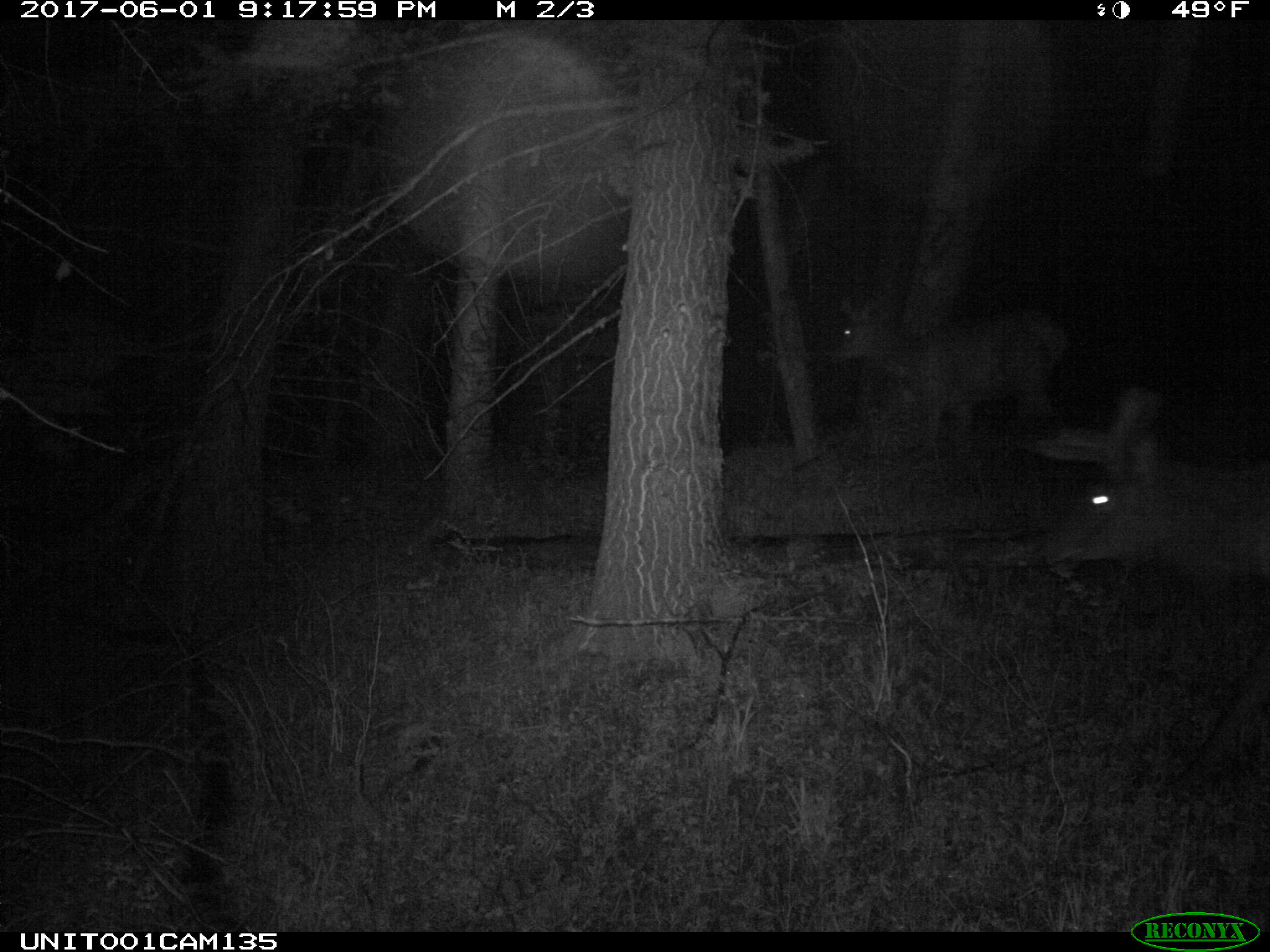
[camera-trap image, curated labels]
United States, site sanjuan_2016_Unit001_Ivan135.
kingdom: Animalia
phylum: Chordata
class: Mammalia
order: Artiodactyla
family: Cervidae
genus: Cervus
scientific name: Cervus elaphus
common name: red deer